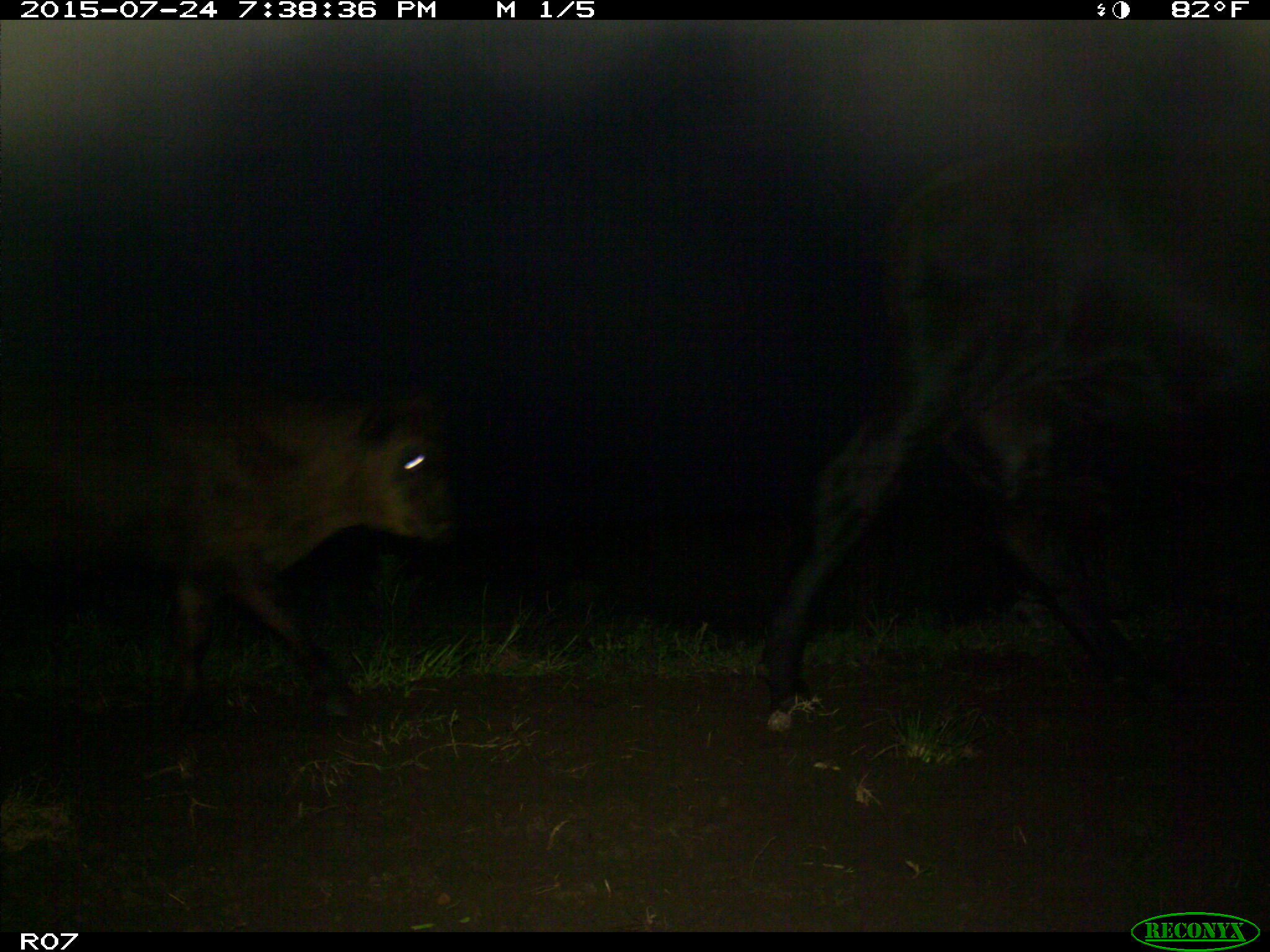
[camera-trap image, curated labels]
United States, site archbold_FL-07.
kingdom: Animalia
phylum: Chordata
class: Mammalia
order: Artiodactyla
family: Bovidae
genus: Bos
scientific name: Bos taurus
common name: domestic cow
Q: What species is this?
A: Bos taurus (domestic cow).